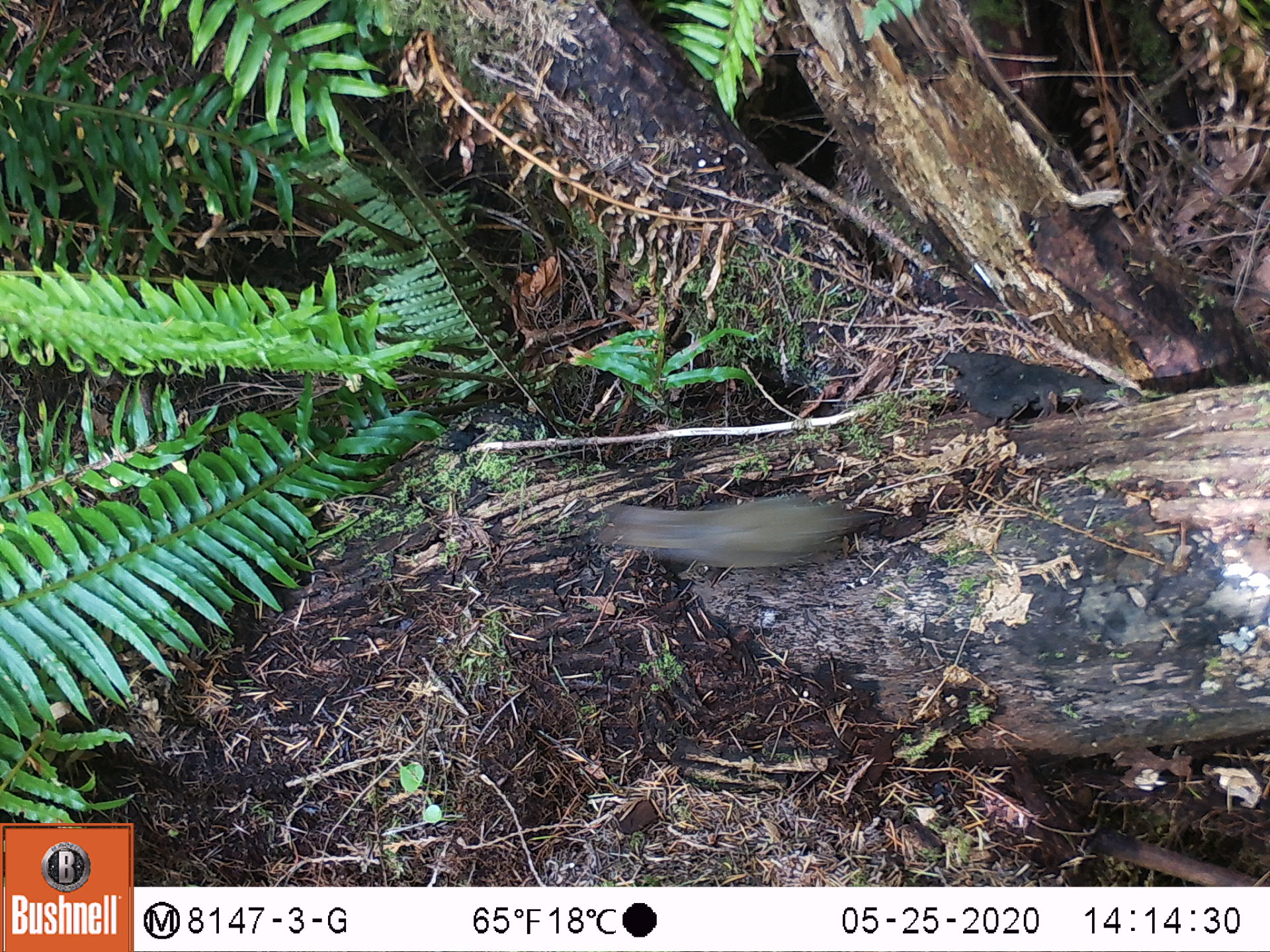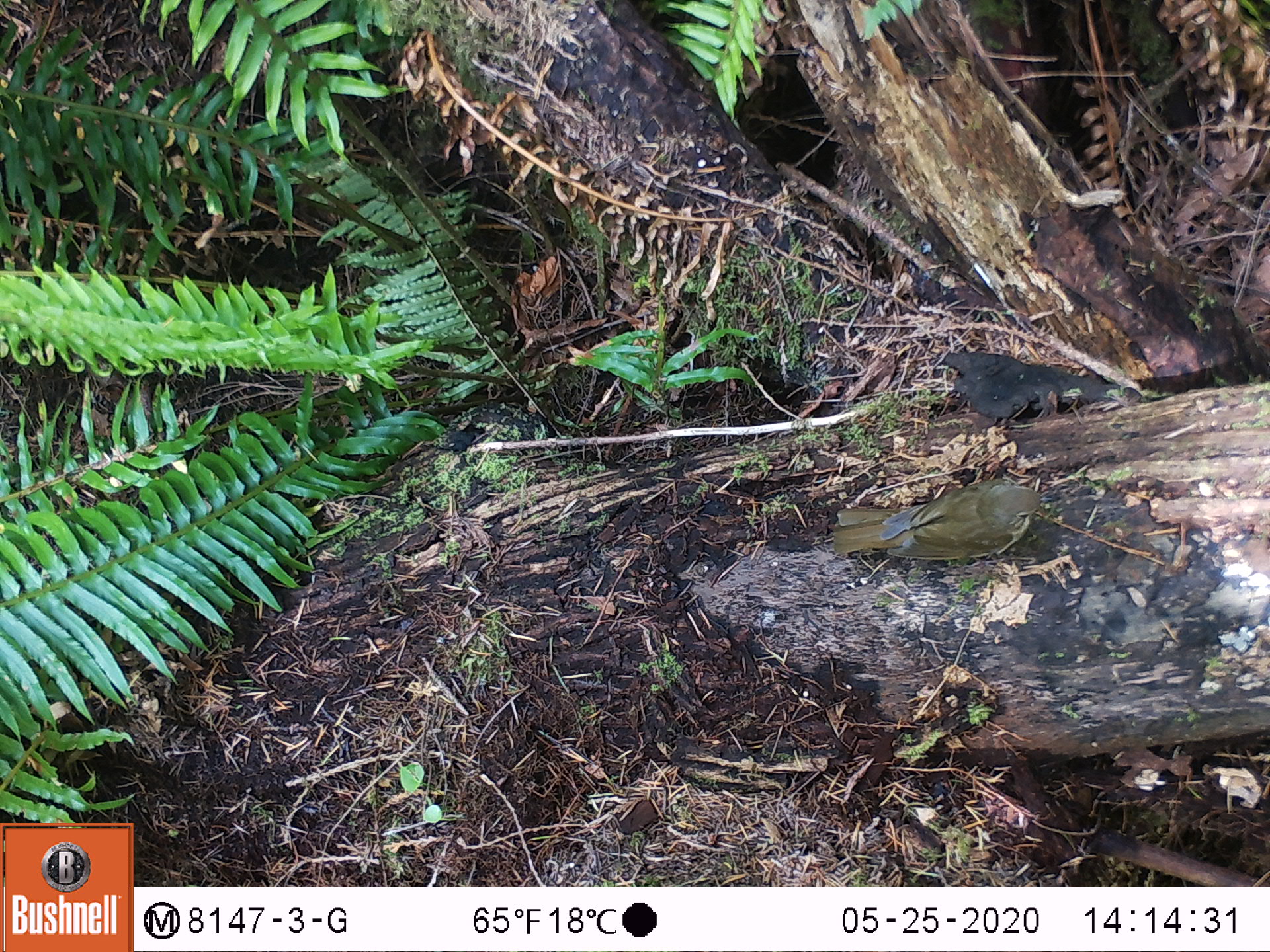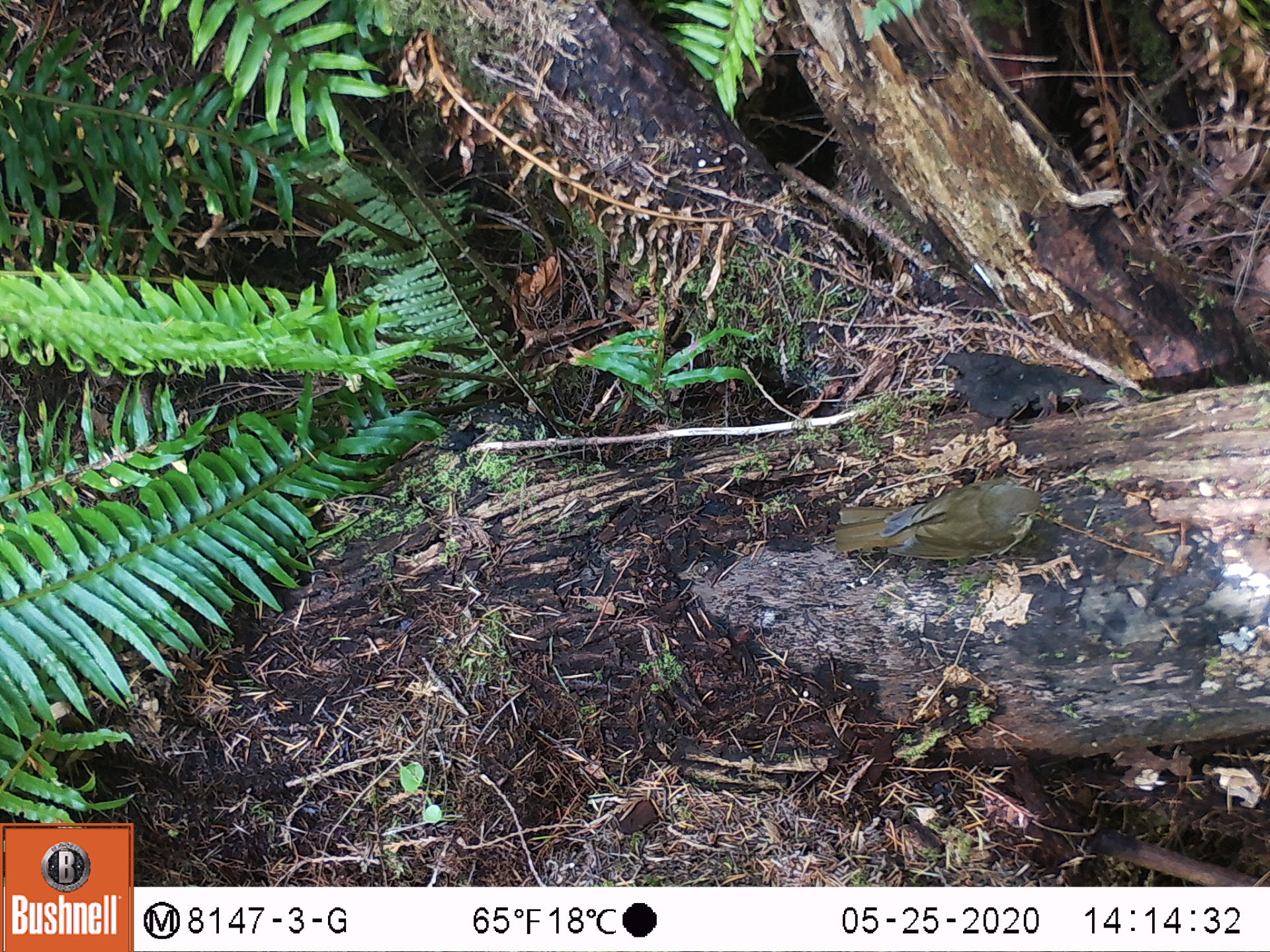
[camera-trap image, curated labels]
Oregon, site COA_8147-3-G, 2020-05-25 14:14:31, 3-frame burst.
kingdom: Animalia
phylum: Chordata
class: Aves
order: Passeriformes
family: Turdidae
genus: Catharus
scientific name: Catharus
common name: brown thrushes and nightingale-thrushes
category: catharus species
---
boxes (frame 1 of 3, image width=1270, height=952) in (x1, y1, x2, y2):
catharus species: (601, 481, 905, 568)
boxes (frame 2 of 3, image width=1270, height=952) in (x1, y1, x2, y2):
catharus species: (813, 477, 1046, 592)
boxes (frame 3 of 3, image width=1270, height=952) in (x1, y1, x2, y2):
catharus species: (826, 472, 1055, 579)